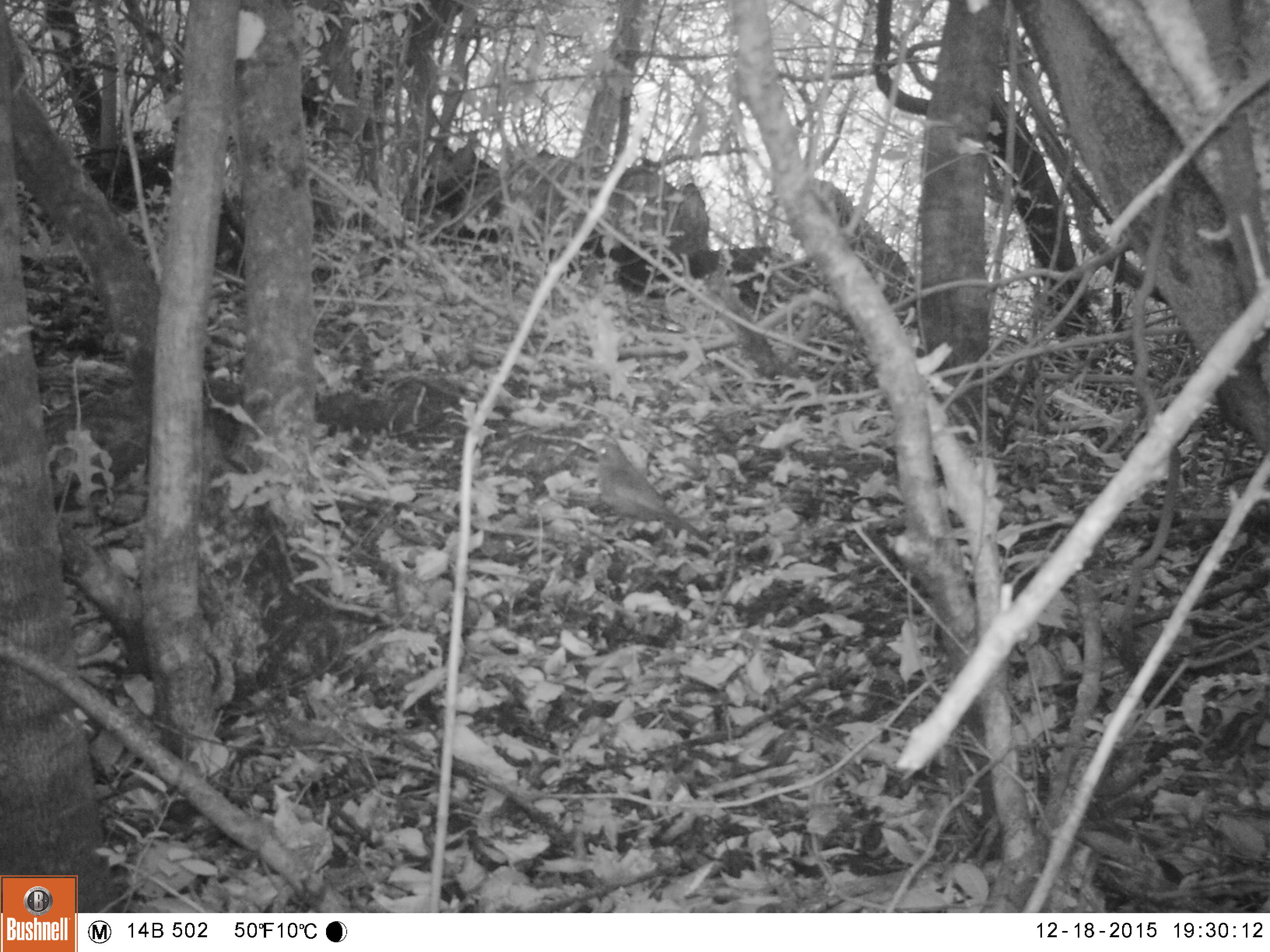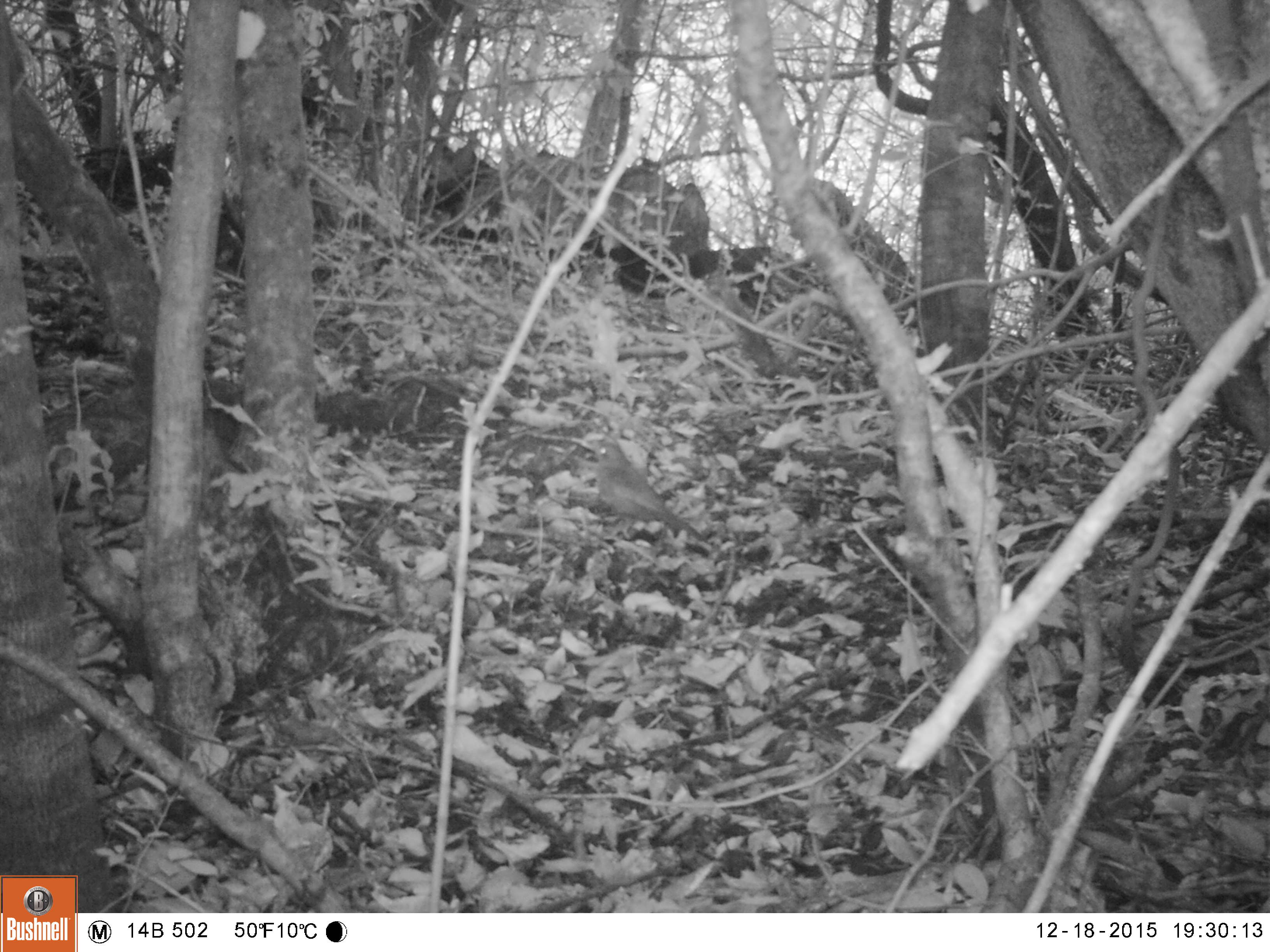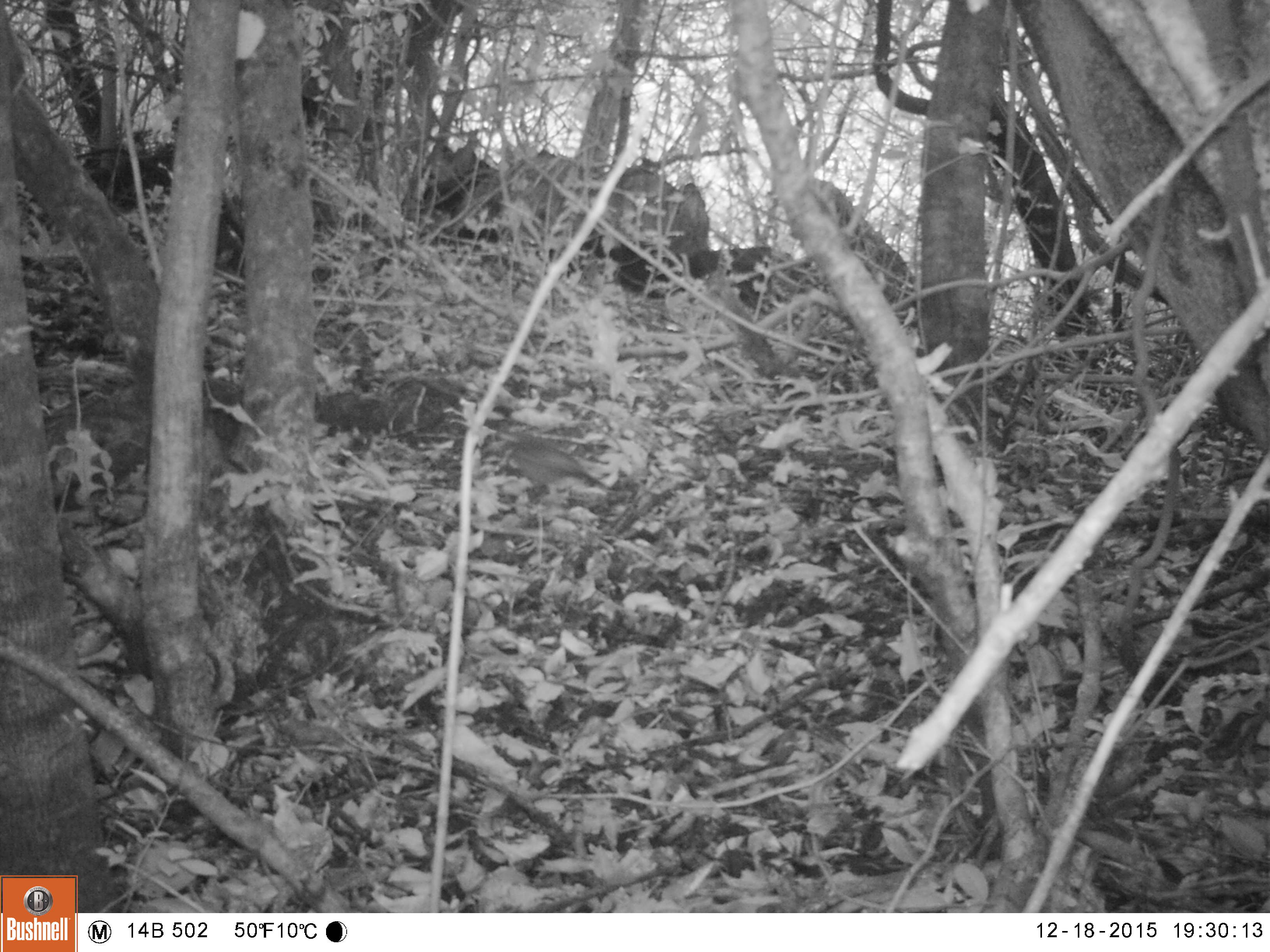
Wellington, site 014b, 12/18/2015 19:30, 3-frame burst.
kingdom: Animalia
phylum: Chordata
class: Aves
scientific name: Aves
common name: bird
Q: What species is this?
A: Bird (Aves).